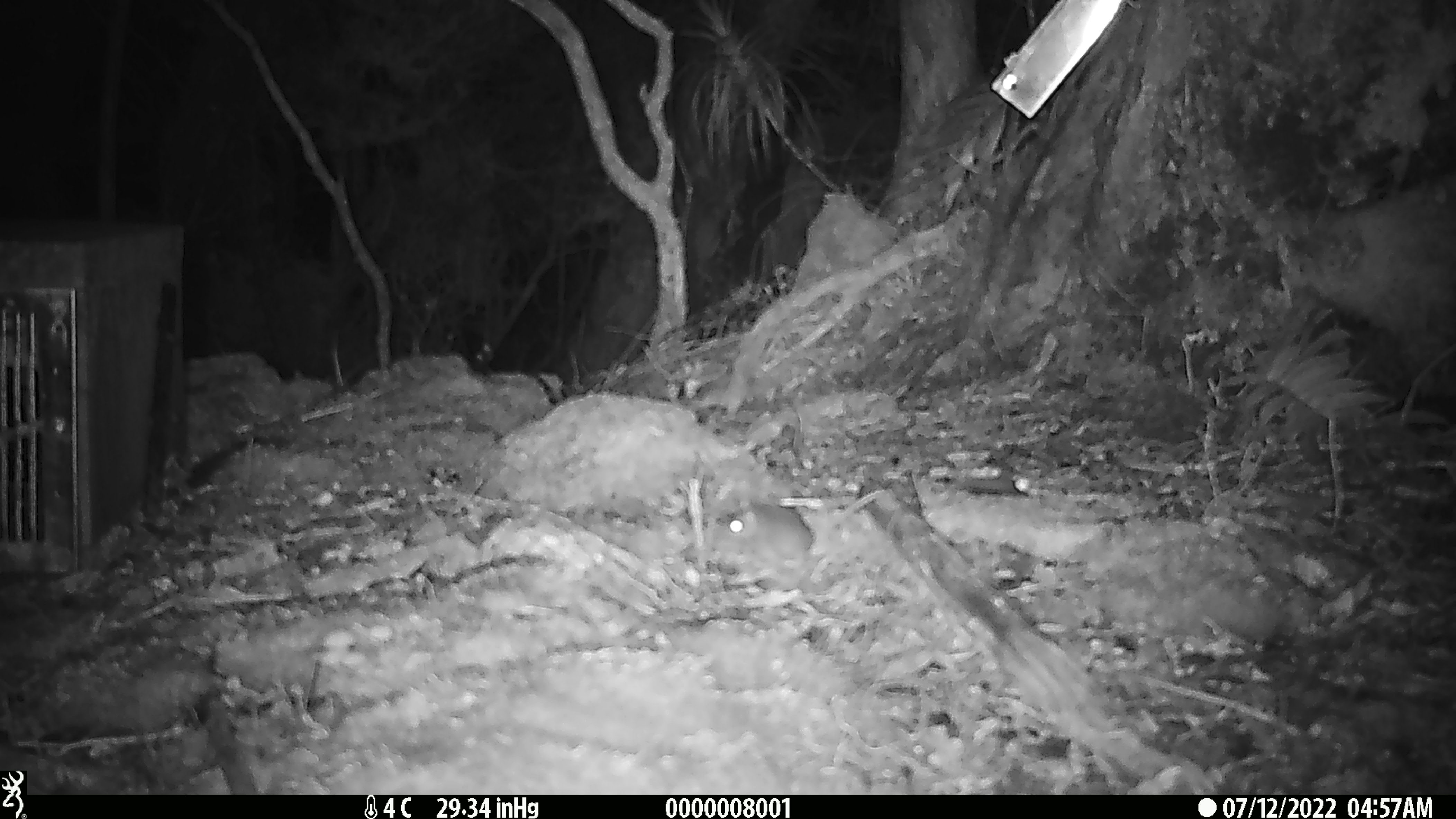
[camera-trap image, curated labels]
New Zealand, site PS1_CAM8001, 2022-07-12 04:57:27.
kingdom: Animalia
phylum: Chordata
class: Mammalia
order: Rodentia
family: Muridae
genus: Mus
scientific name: Mus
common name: mouse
Mouse (Mus).